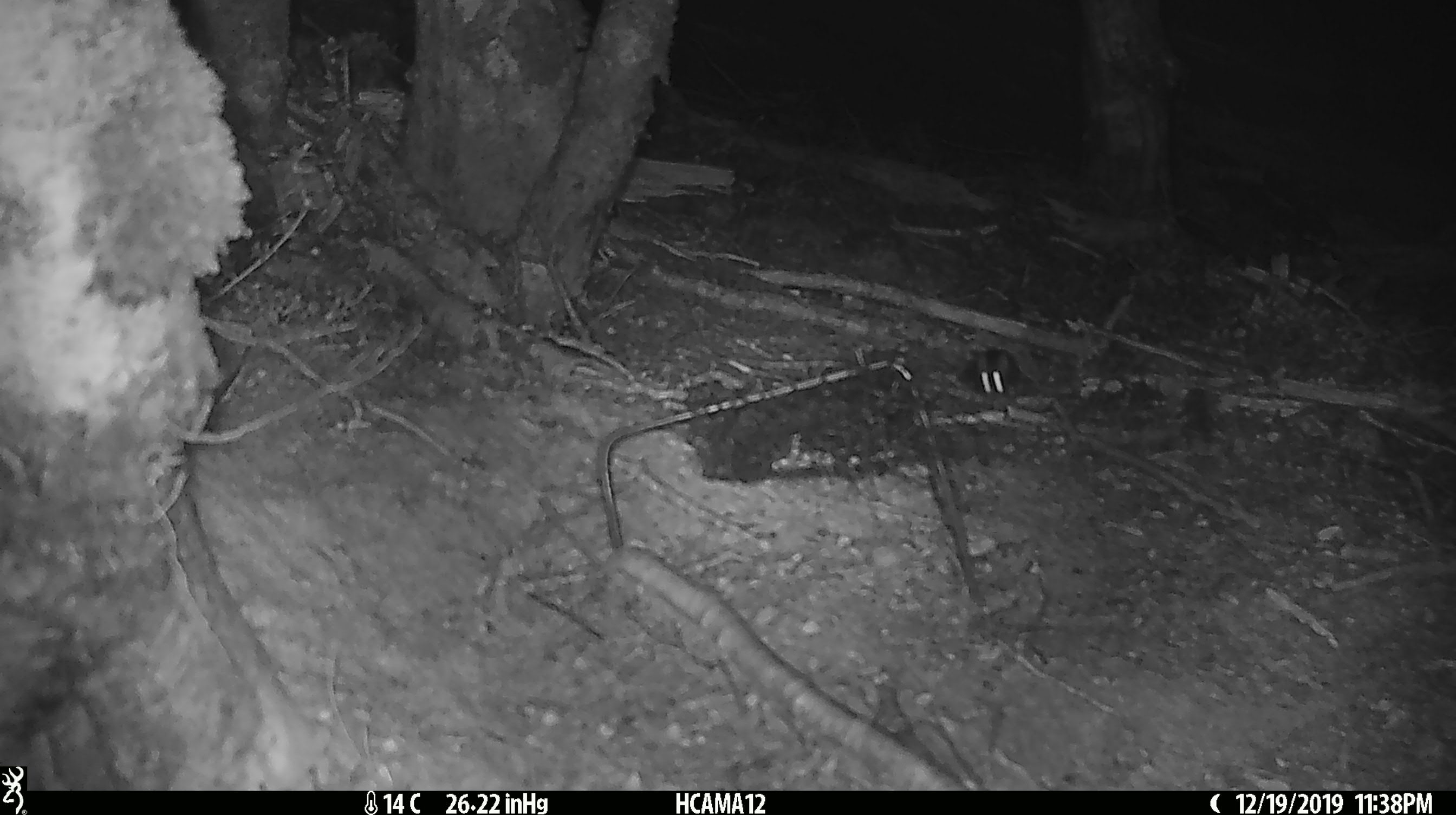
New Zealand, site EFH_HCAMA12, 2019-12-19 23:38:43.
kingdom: Animalia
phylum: Chordata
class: Mammalia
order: Rodentia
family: Muridae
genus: Mus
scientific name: Mus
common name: mouse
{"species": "mouse (Mus)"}